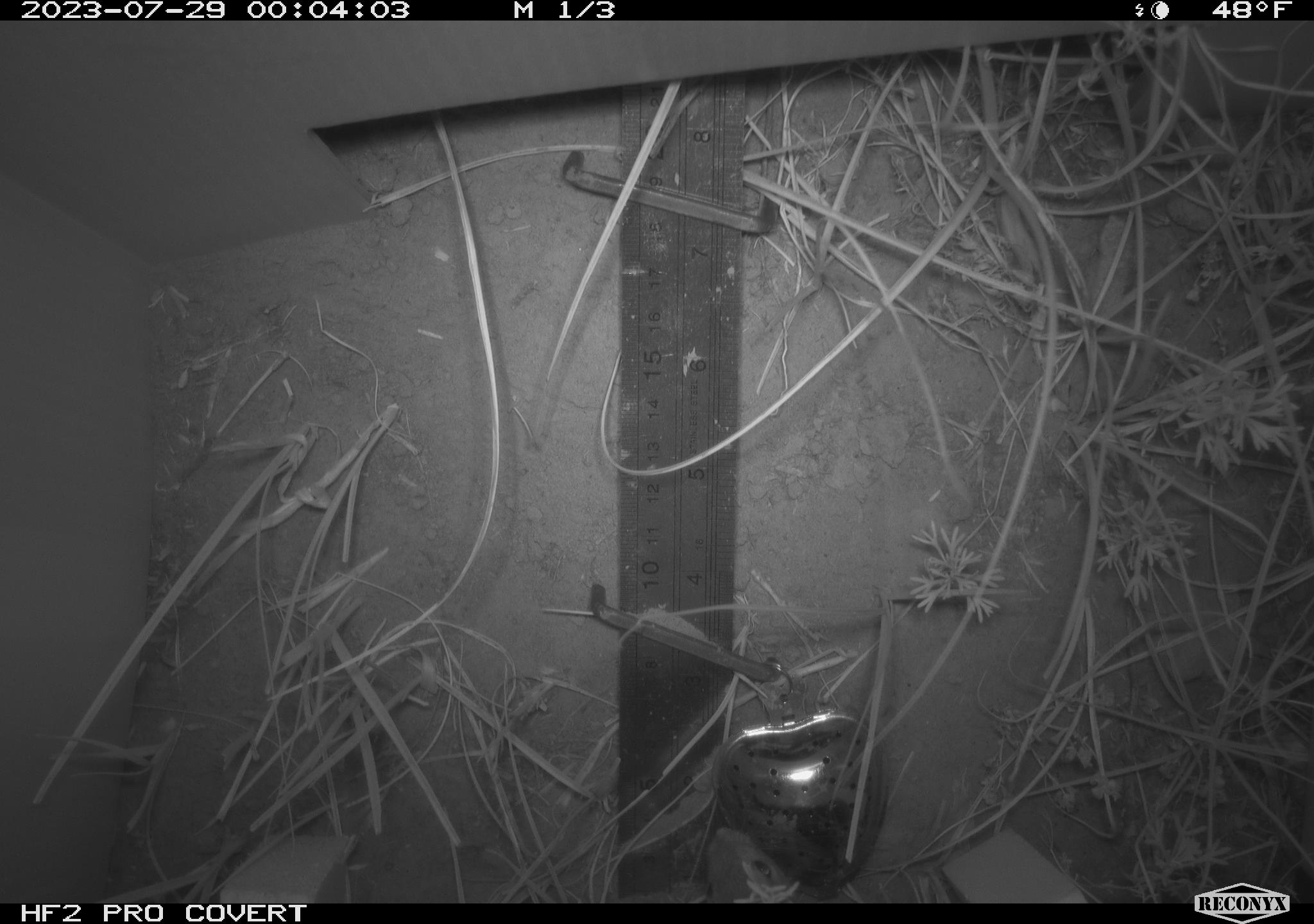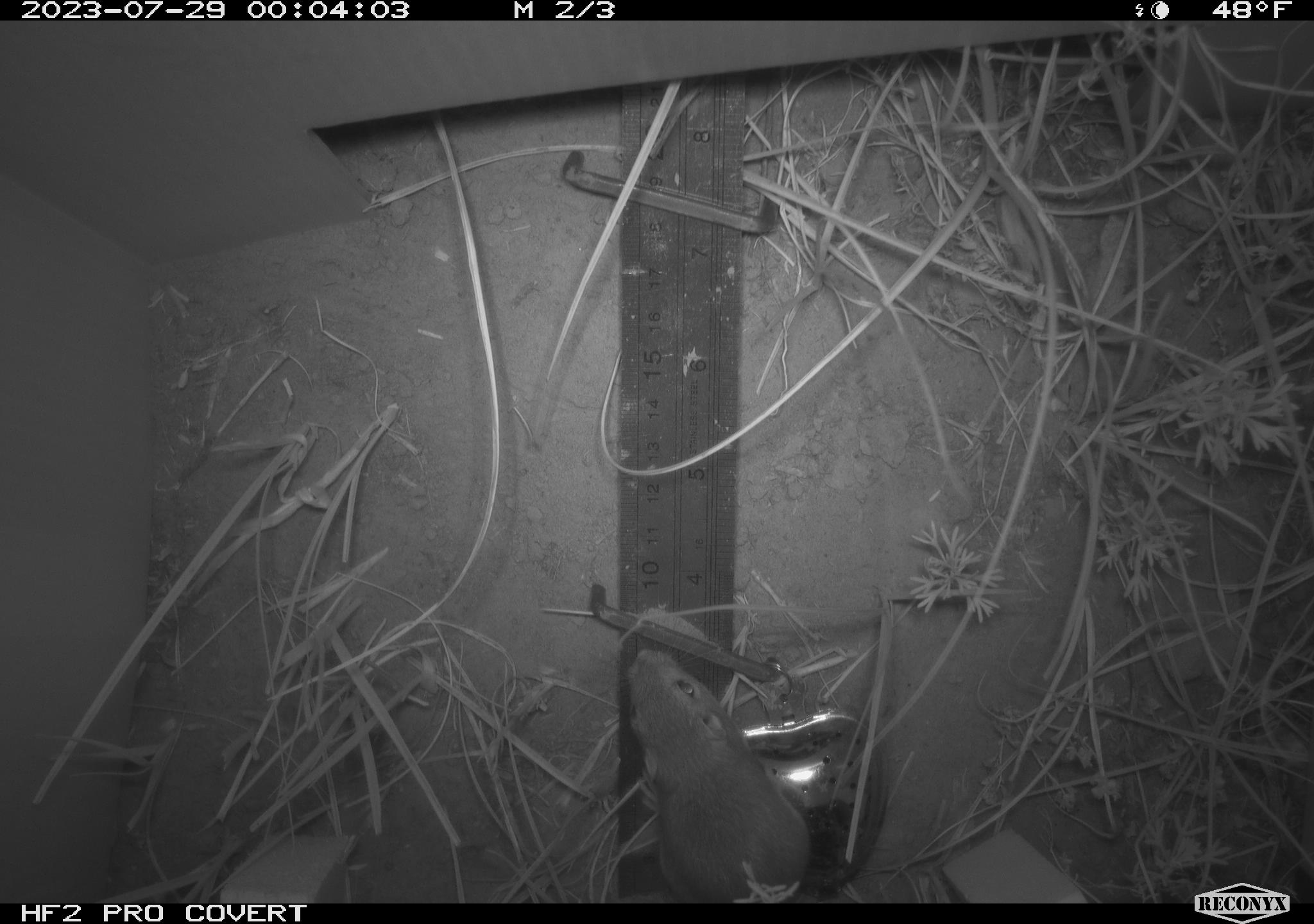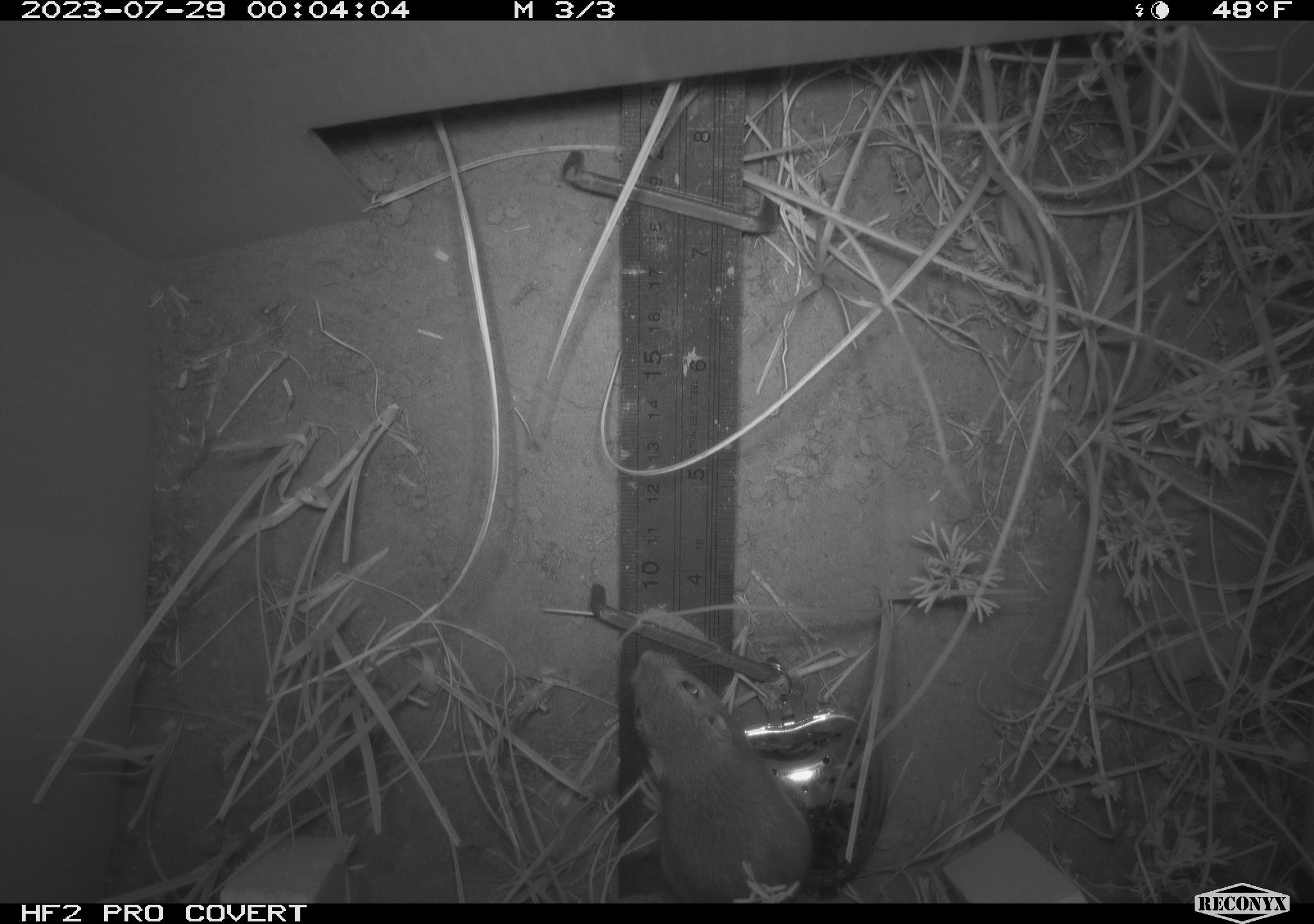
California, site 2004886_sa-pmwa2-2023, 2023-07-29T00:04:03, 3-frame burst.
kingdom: Animalia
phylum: Chordata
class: Mammalia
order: Rodentia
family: Cricetidae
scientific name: Cricetidae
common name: hamsters, voles, lemmings, and allies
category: cricetidae family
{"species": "cricetidae family (hamsters, voles, lemmings, and allies) (Cricetidae)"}